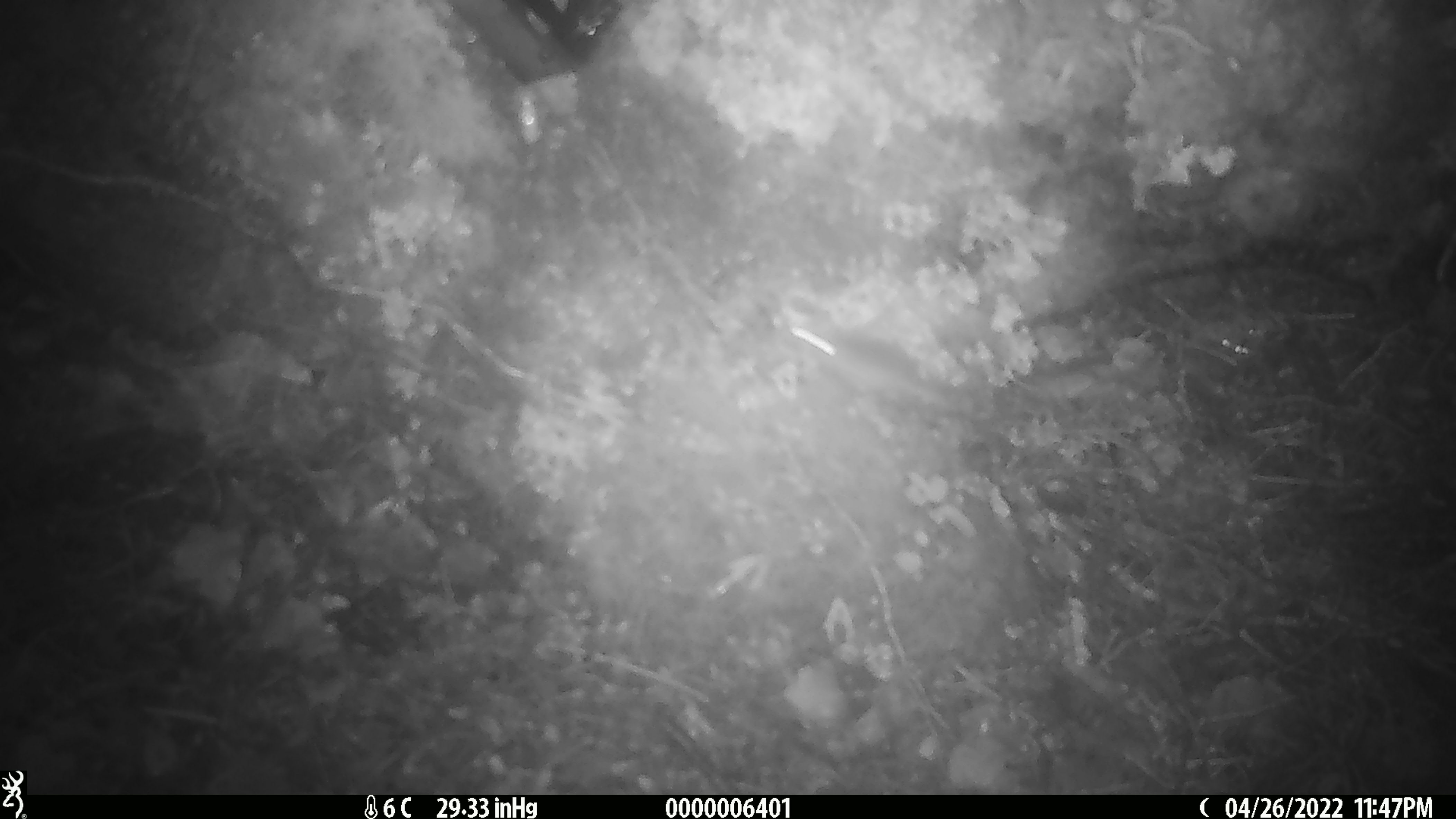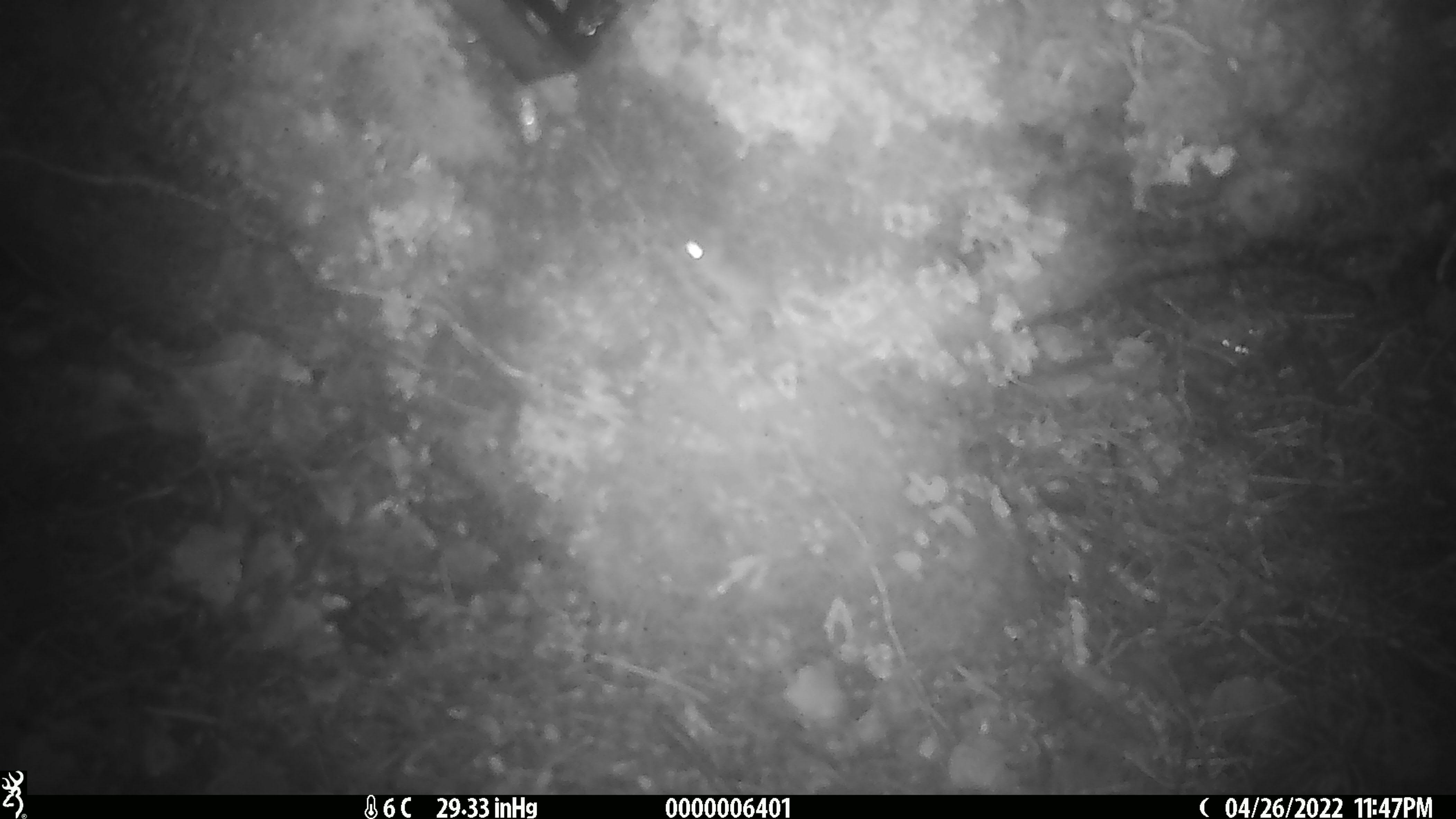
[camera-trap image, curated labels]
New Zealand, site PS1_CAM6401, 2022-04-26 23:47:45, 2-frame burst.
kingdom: Animalia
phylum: Chordata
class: Mammalia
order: Rodentia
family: Muridae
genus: Mus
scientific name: Mus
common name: mouse